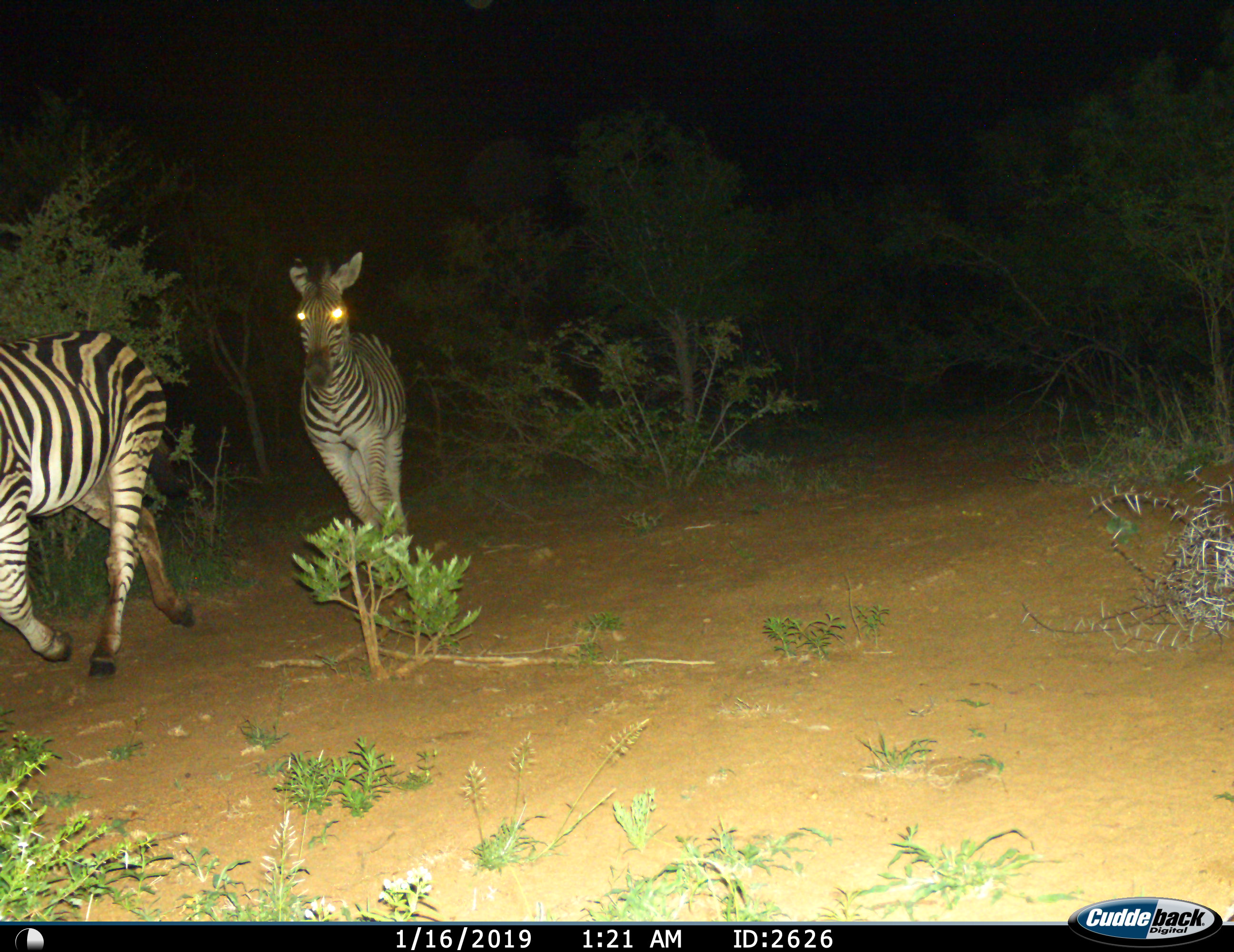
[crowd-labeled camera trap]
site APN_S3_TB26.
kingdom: Animalia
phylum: Chordata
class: Mammalia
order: Perissodactyla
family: Equidae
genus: Equus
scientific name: Equus quagga burchellii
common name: burchell's zebra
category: zebraburchells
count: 2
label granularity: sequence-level